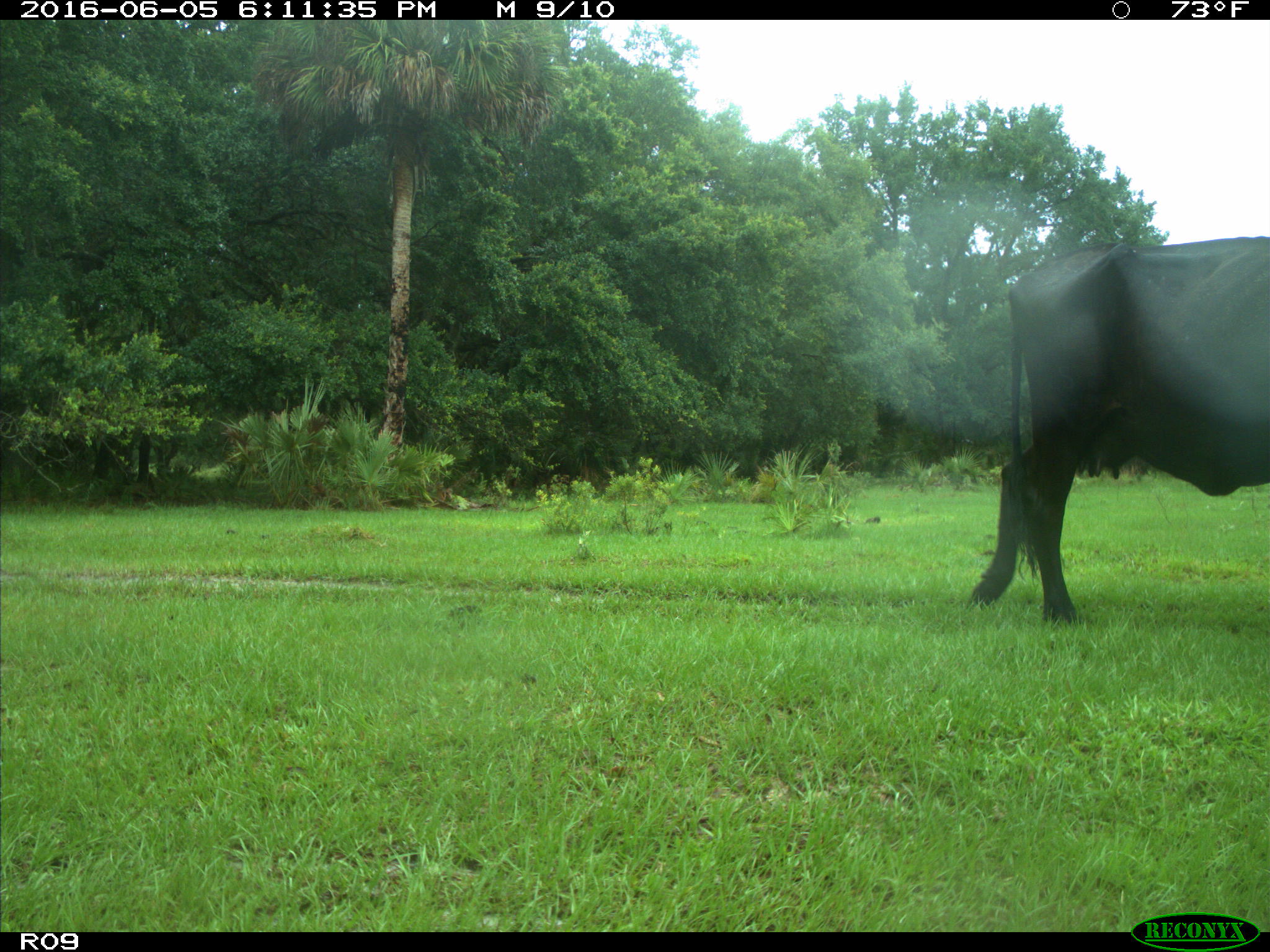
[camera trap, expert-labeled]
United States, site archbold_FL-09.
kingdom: Animalia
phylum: Chordata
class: Mammalia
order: Artiodactyla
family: Bovidae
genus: Bos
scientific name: Bos taurus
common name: domestic cow